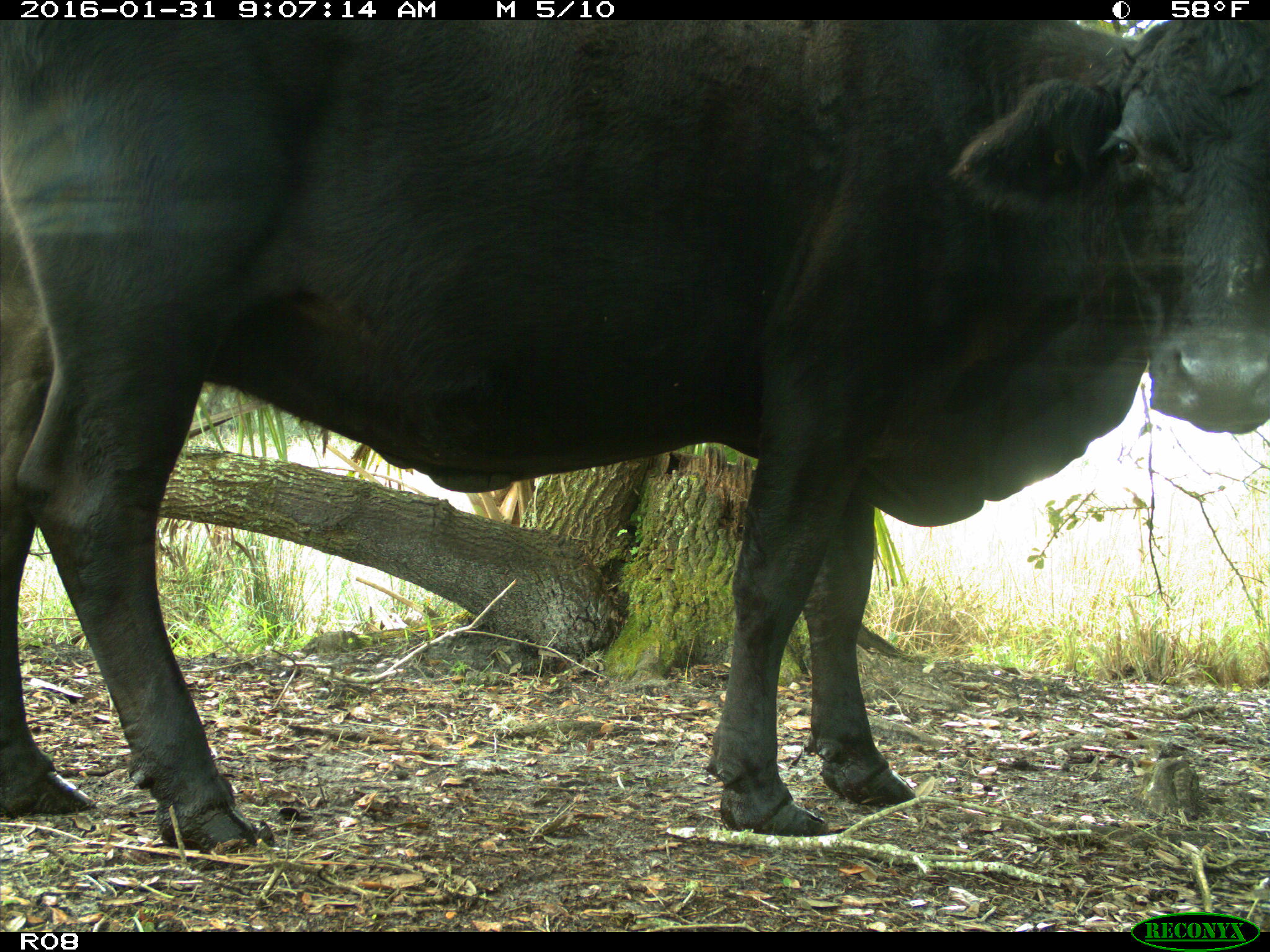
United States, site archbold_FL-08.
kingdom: Animalia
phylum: Chordata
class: Mammalia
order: Artiodactyla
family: Bovidae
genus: Bos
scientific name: Bos taurus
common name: domestic cow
Bos taurus (domestic cow).